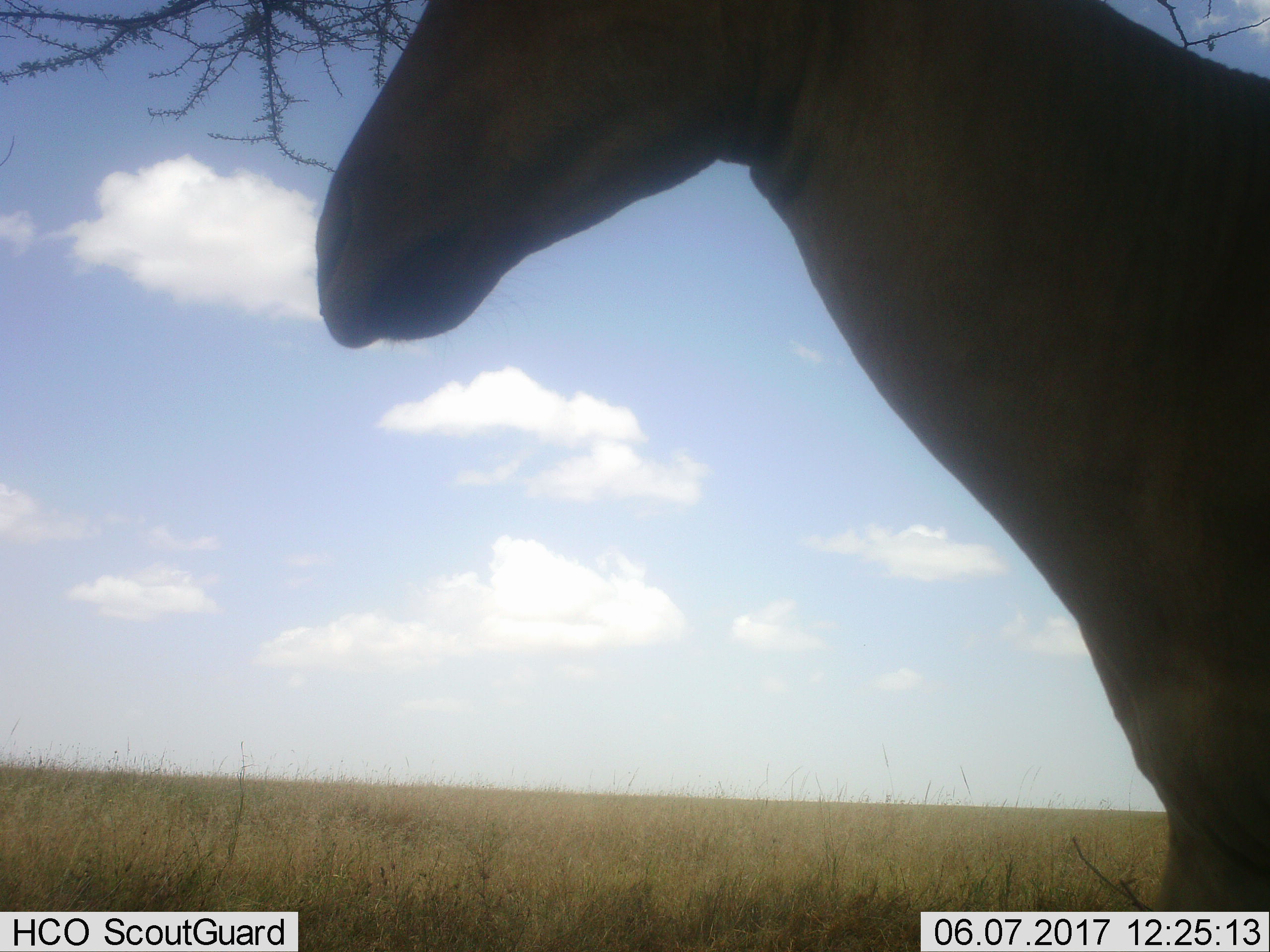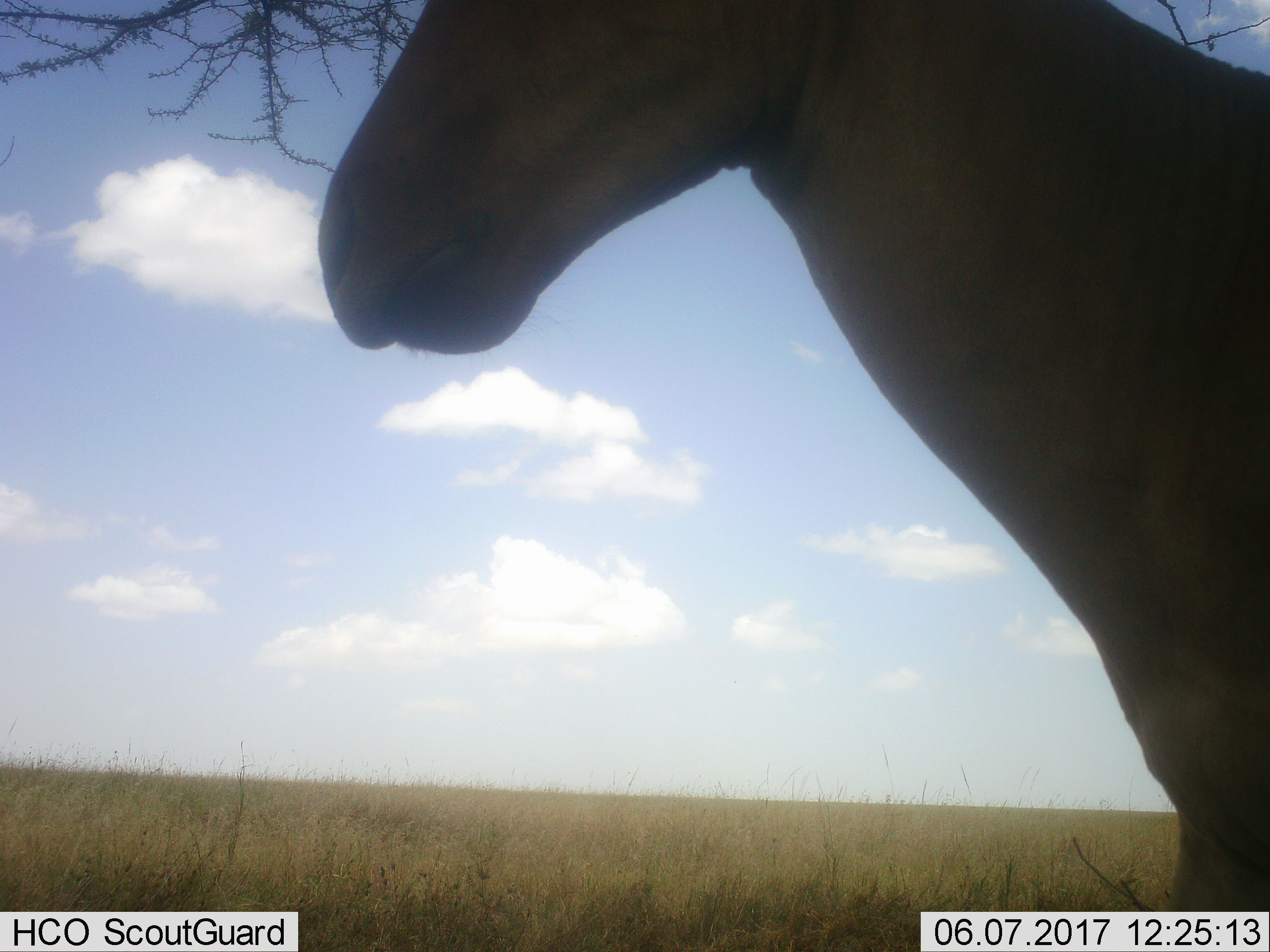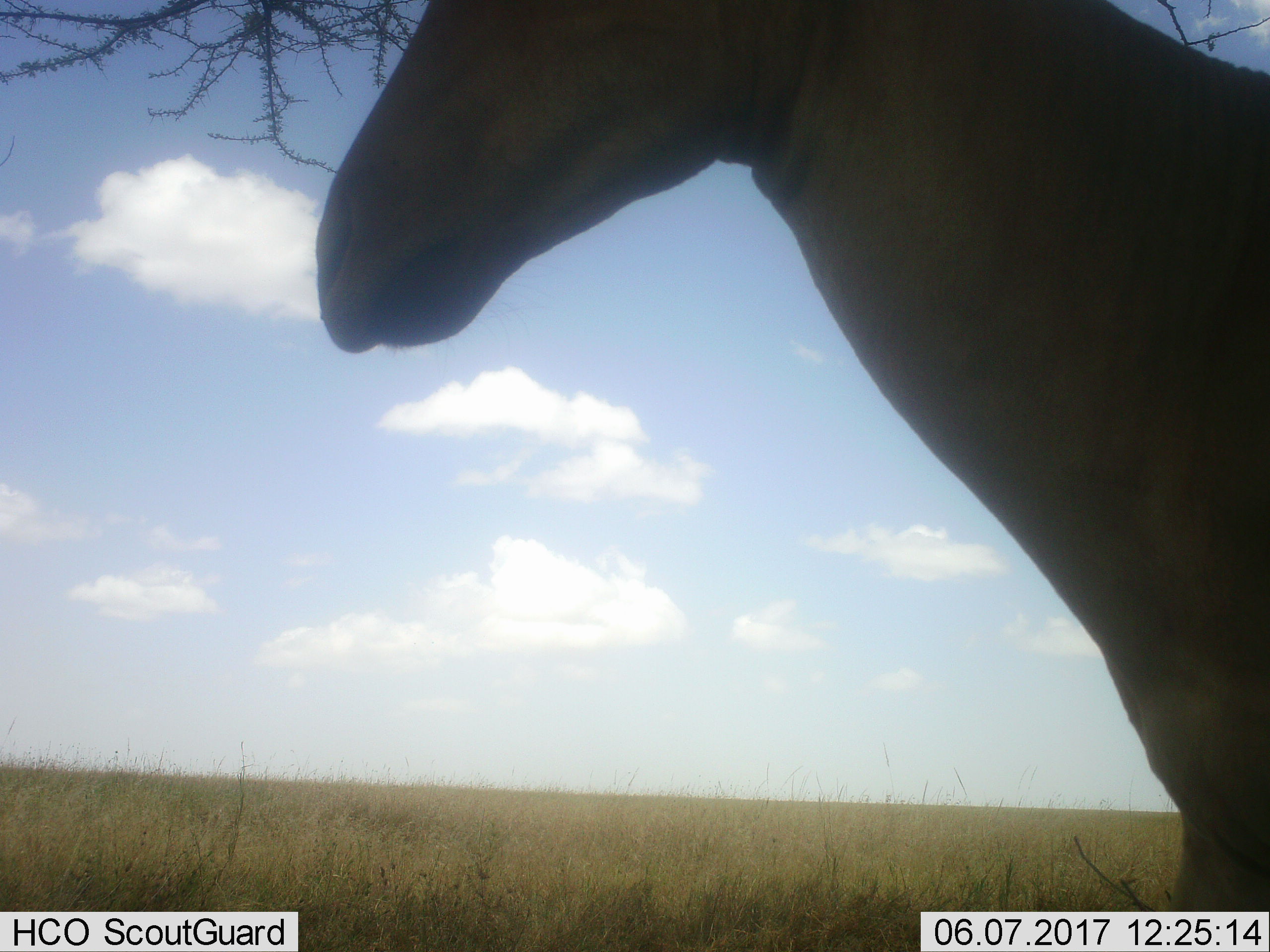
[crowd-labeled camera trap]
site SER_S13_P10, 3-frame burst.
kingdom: Animalia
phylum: Chordata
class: Mammalia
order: Artiodactyla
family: Bovidae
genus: Alcelaphus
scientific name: Alcelaphus buselaphus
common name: hartebeest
Hartebeest (Alcelaphus buselaphus), count 1. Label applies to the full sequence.